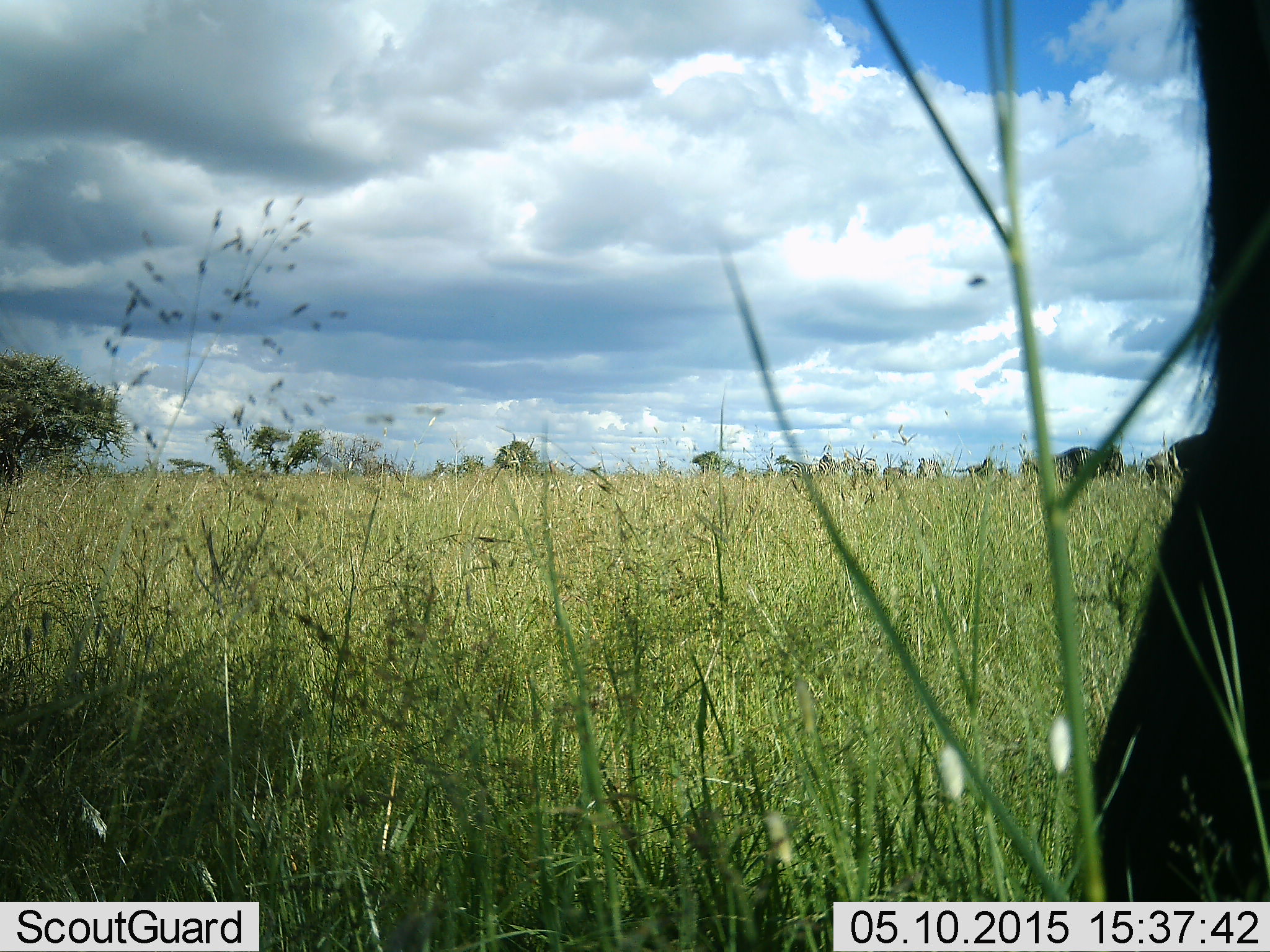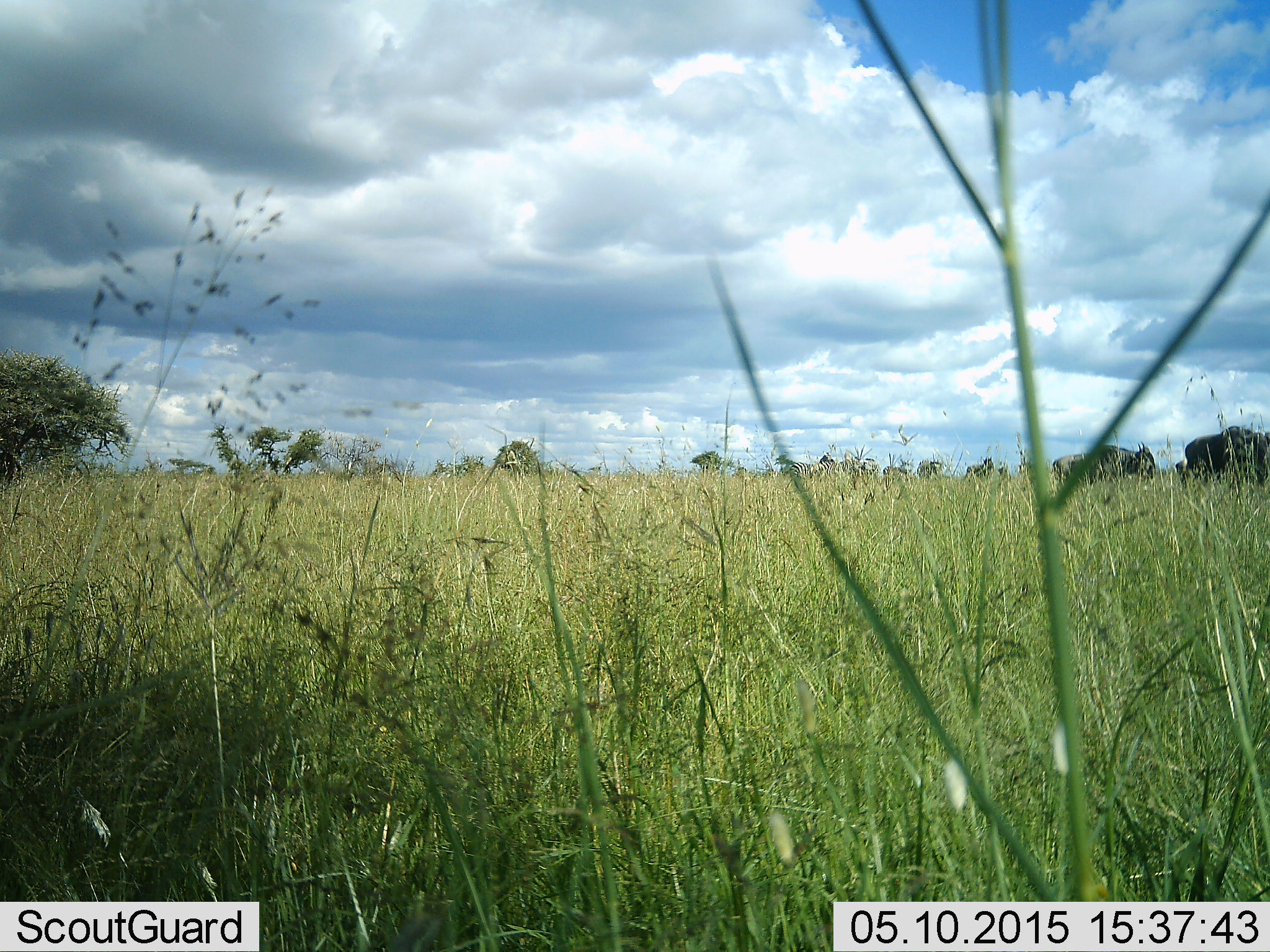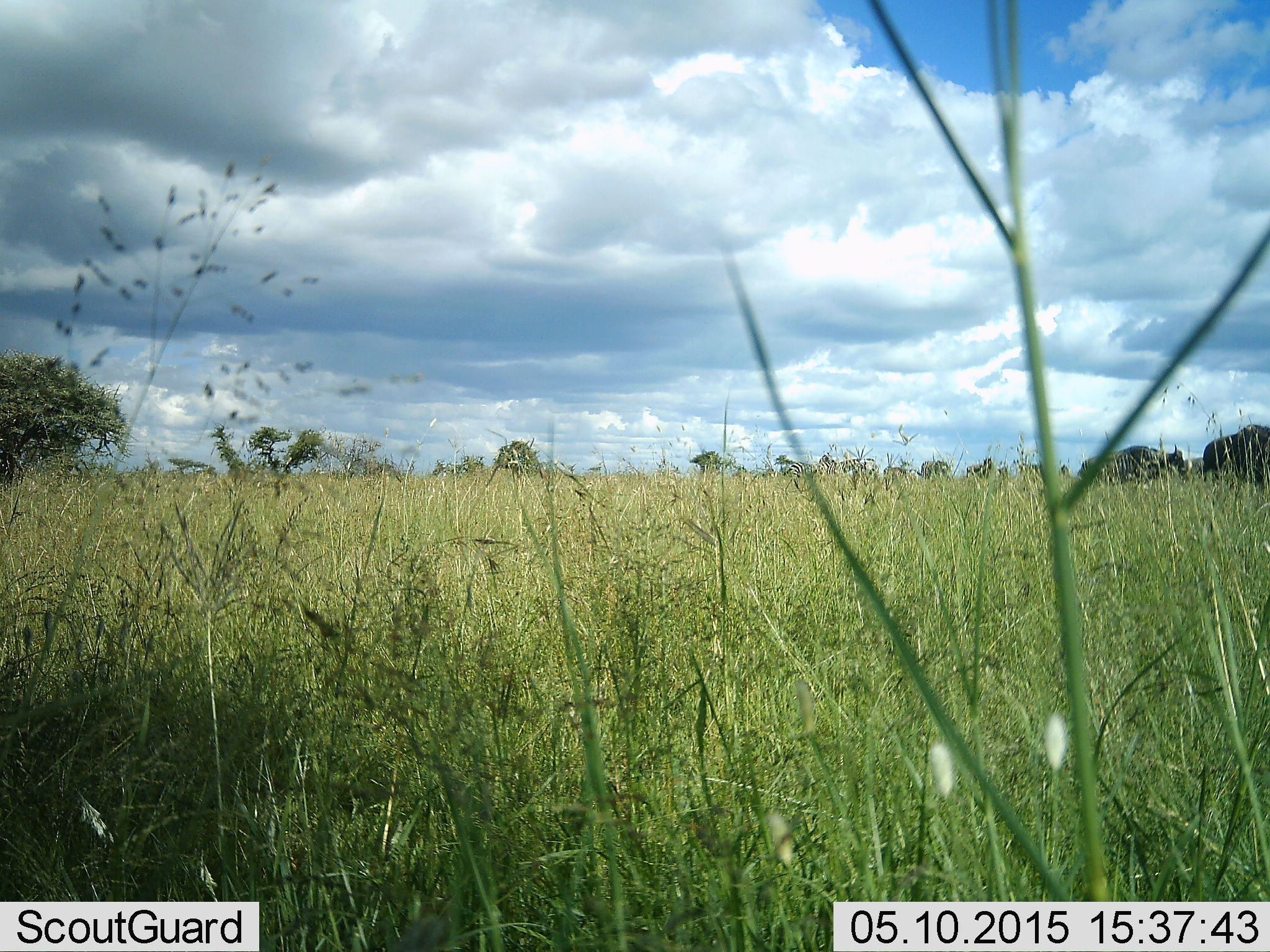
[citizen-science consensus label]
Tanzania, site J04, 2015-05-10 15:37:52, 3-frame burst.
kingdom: Animalia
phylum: Chordata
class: Mammalia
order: Artiodactyla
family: Bovidae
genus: Connochaetes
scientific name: Connochaetes taurinus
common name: blue wildebeest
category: wildebeest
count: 10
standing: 30%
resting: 0%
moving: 100%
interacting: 0%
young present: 0%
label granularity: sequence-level